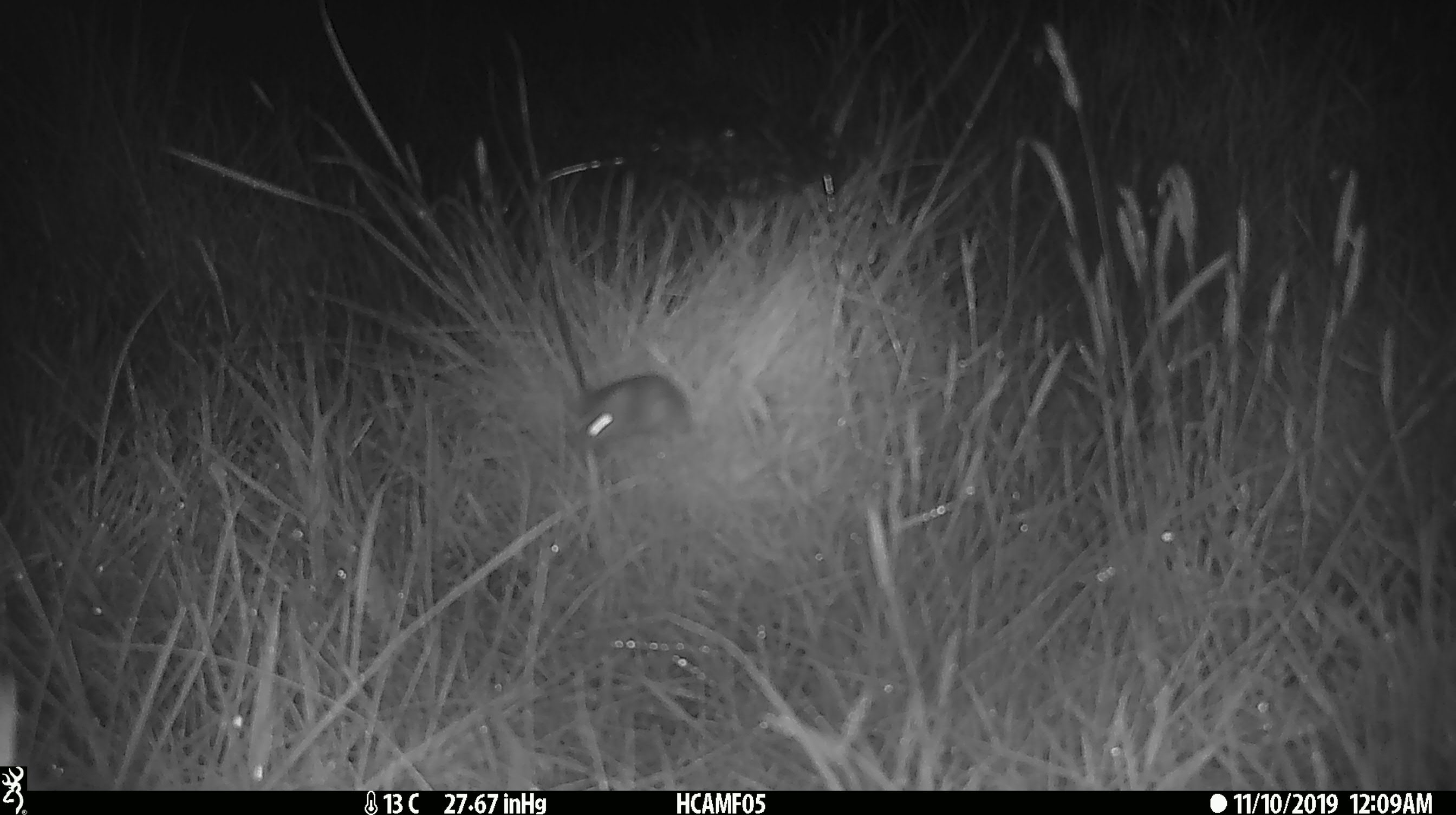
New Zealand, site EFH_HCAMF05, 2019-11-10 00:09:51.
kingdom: Animalia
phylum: Chordata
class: Mammalia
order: Rodentia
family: Muridae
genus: Mus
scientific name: Mus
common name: mouse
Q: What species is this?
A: Mouse (Mus).